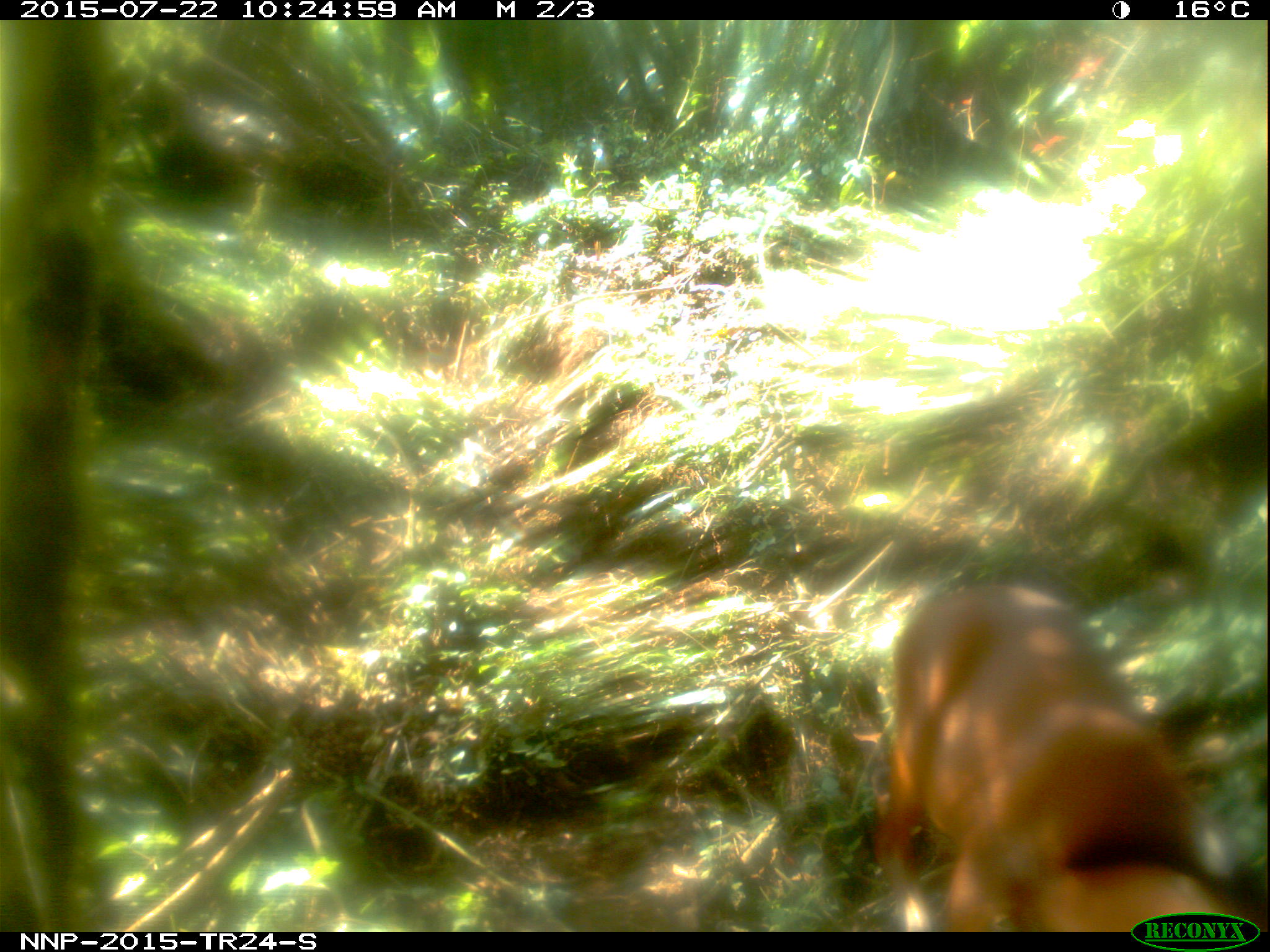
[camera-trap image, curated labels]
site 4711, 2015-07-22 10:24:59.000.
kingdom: Animalia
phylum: Chordata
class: Mammalia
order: Artiodactyla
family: Bovidae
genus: Cephalophus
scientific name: Cephalophus nigrifrons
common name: black-fronted duiker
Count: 1.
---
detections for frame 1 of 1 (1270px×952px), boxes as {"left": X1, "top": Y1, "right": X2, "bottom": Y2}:
cephalophus nigrifrons: {"left": 871, "top": 579, "right": 1235, "bottom": 932}